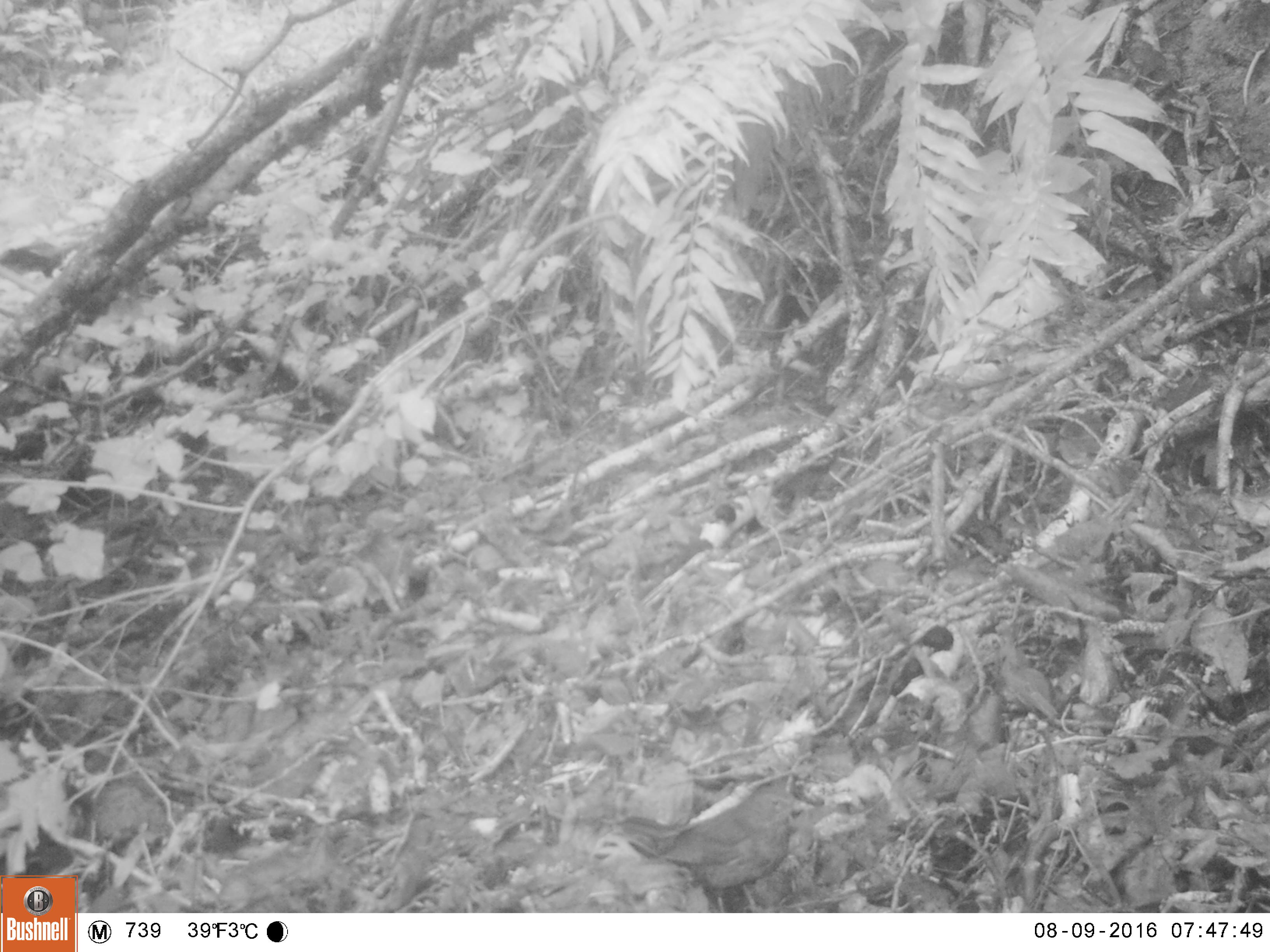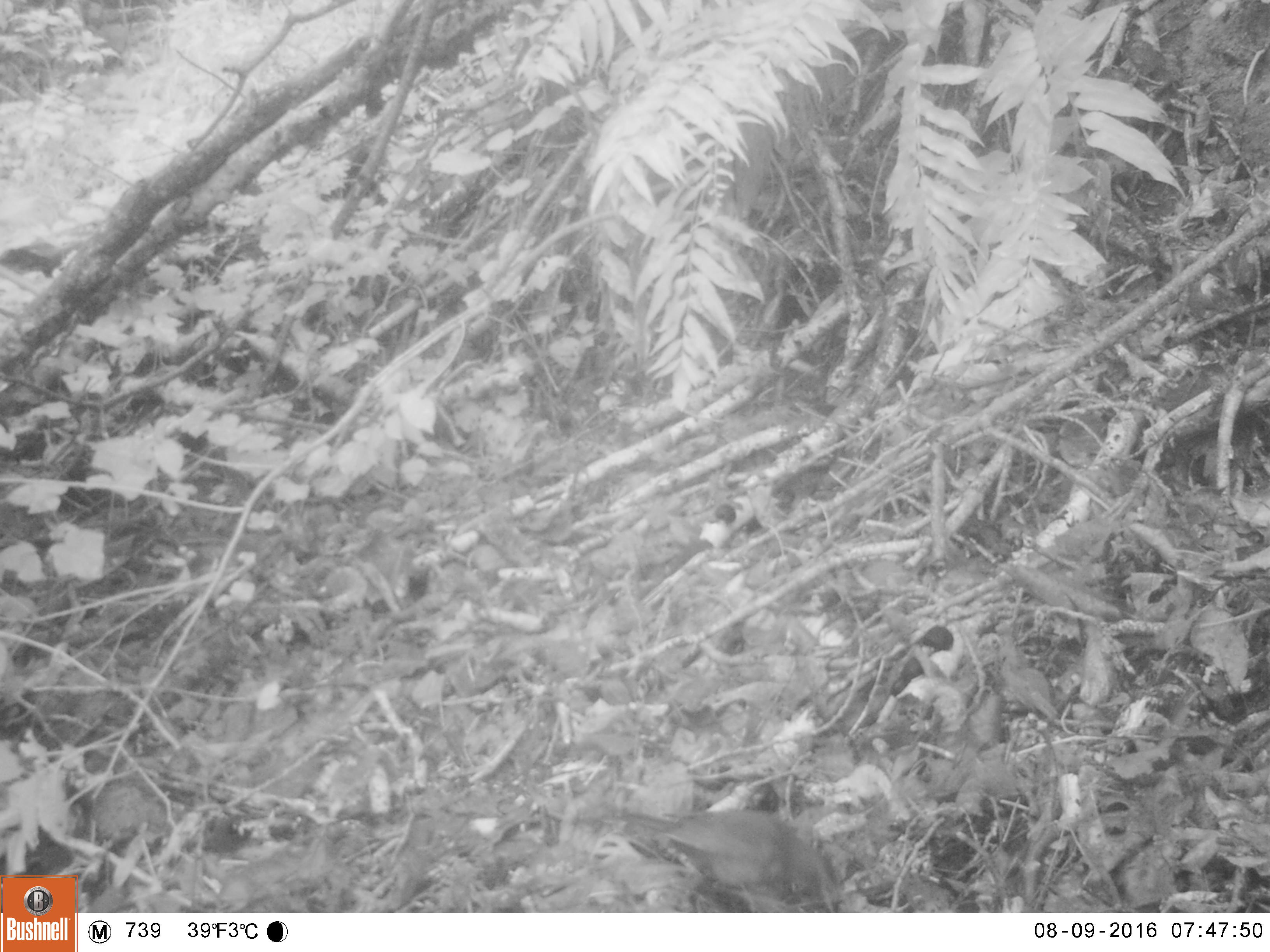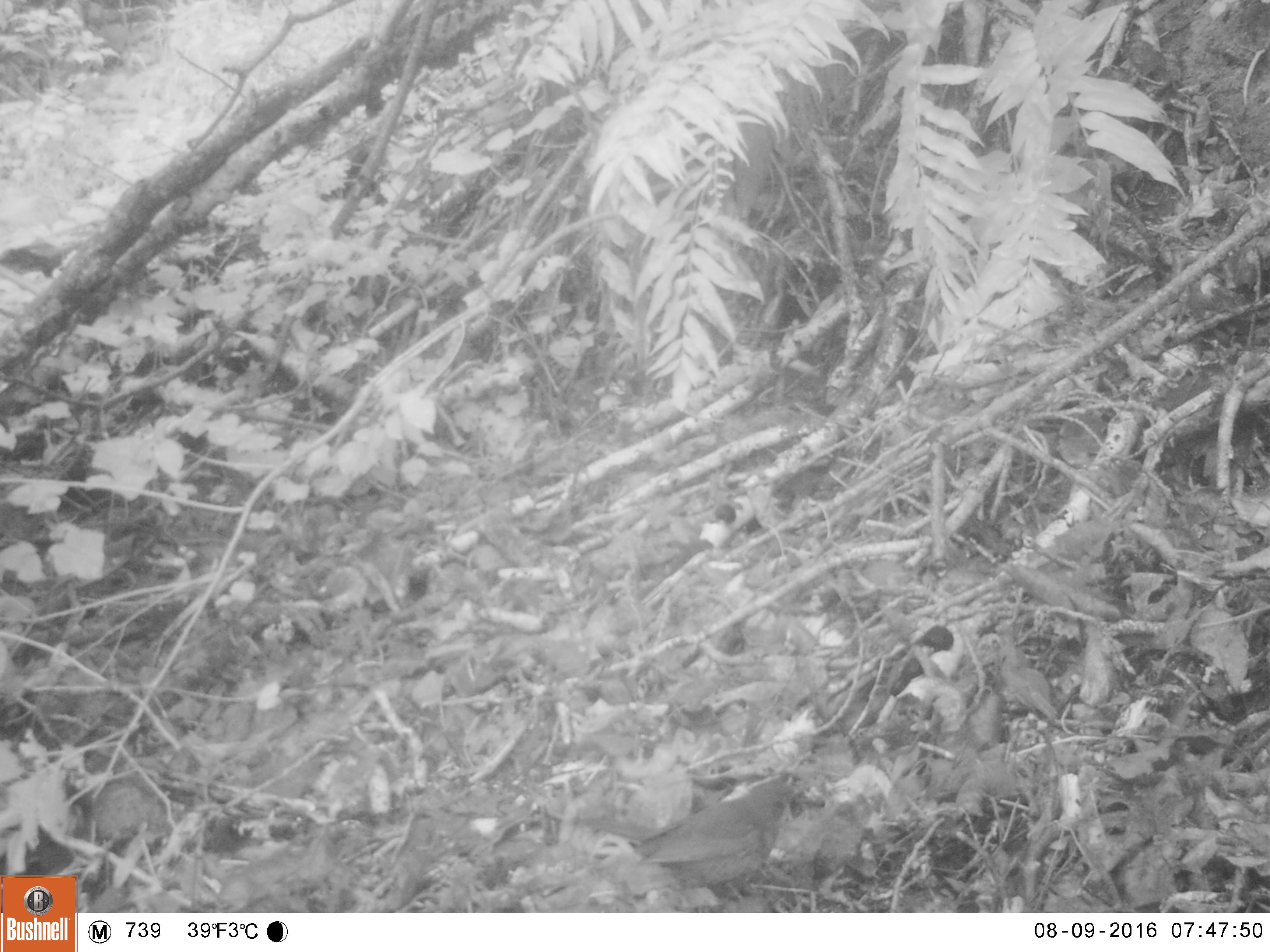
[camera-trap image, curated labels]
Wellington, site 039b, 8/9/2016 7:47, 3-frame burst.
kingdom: Animalia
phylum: Chordata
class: Aves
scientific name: Aves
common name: bird